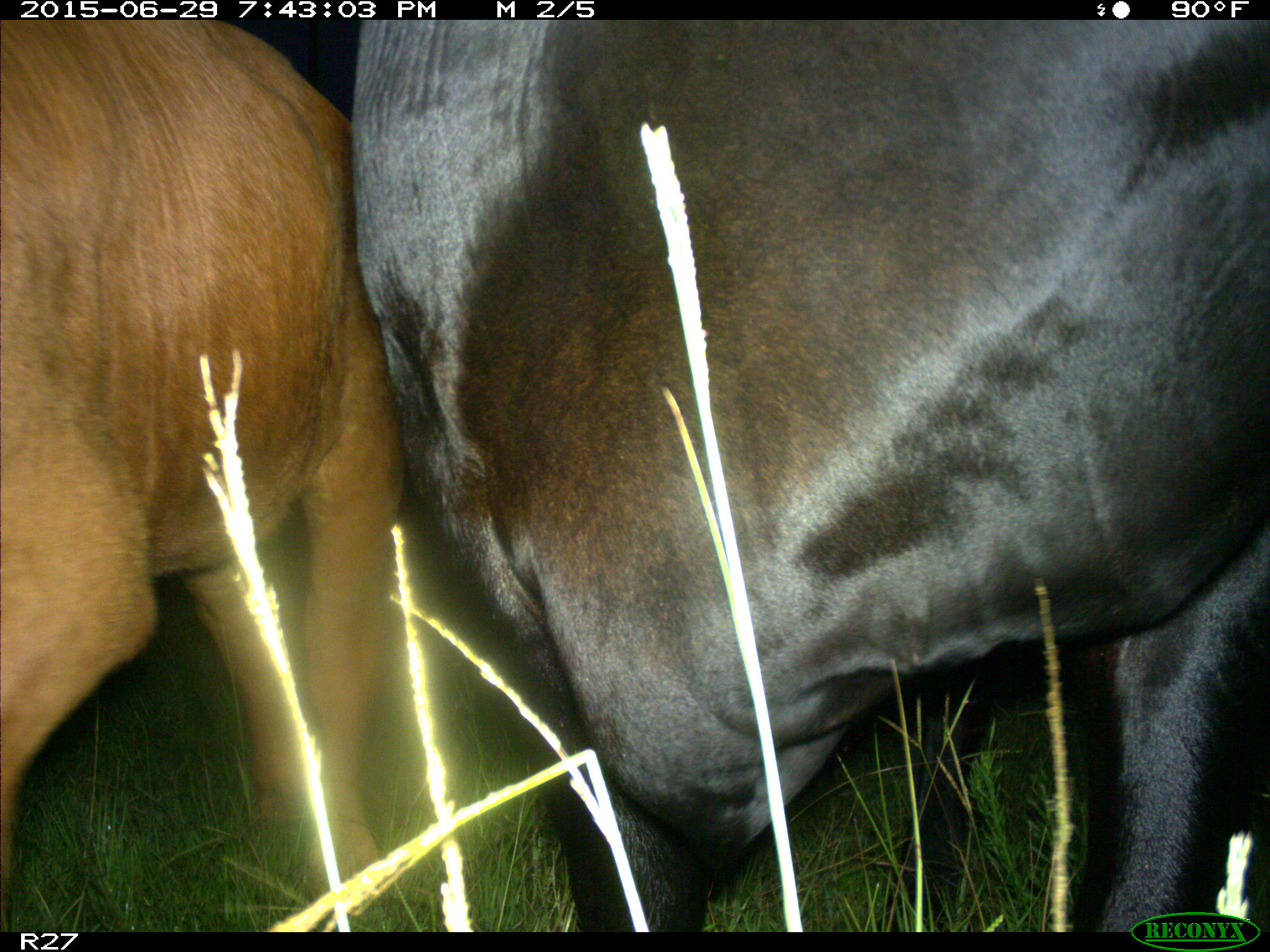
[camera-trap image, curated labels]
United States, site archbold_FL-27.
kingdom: Animalia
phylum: Chordata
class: Mammalia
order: Artiodactyla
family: Bovidae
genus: Bos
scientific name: Bos taurus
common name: domestic cow